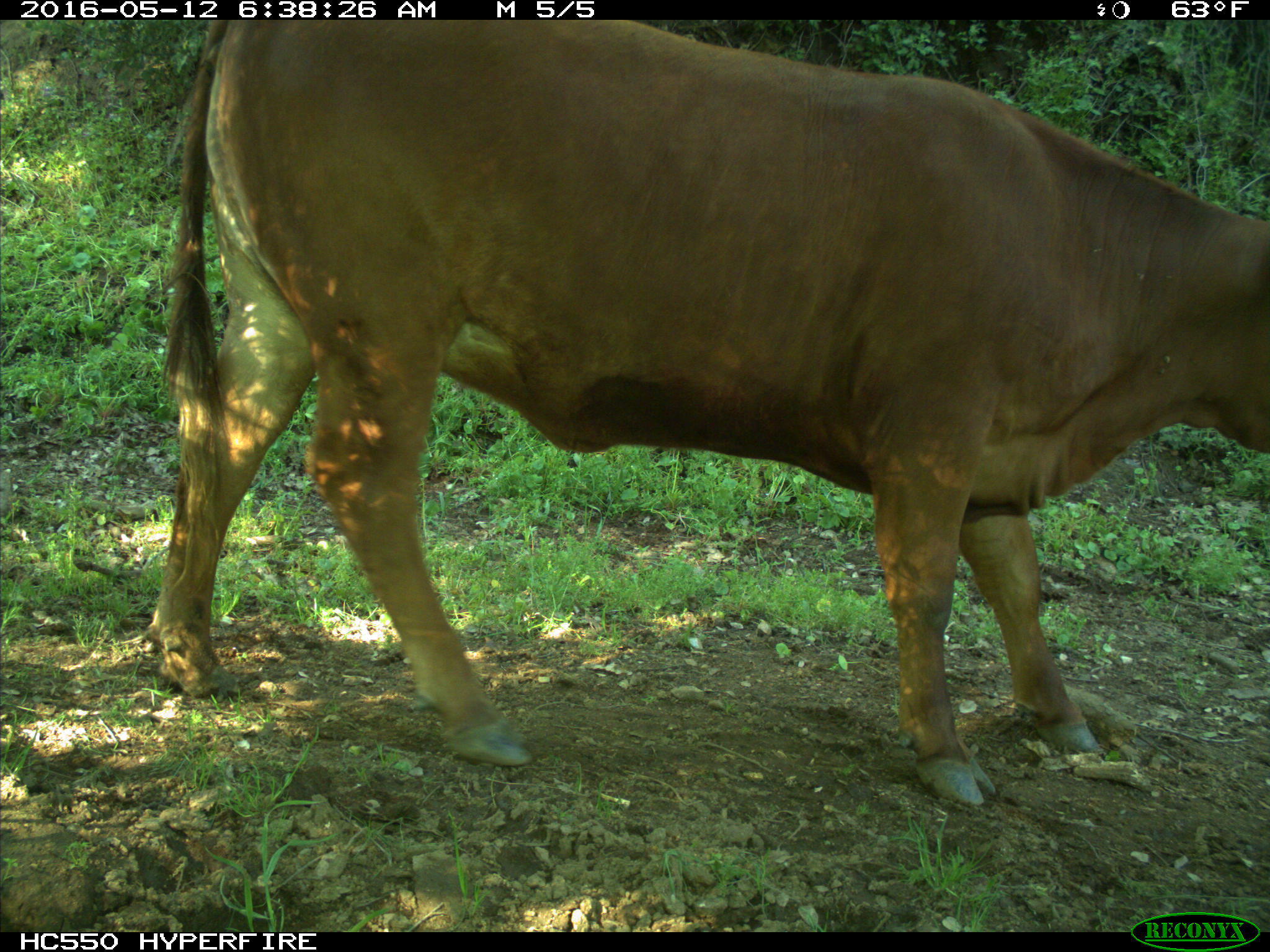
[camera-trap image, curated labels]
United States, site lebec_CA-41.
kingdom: Animalia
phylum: Chordata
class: Mammalia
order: Artiodactyla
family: Bovidae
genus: Bos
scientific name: Bos taurus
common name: domestic cow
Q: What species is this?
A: Bos taurus (domestic cow).